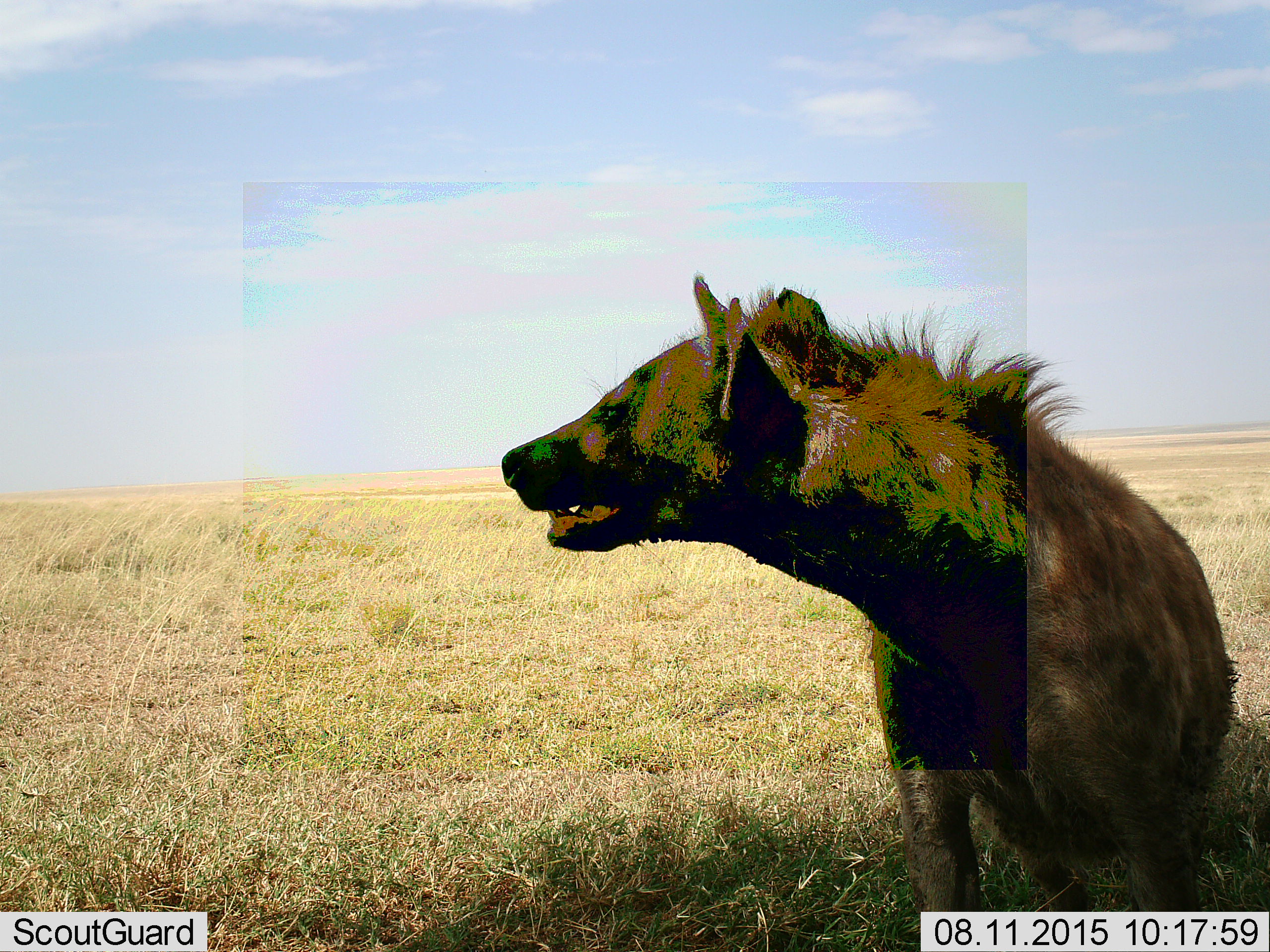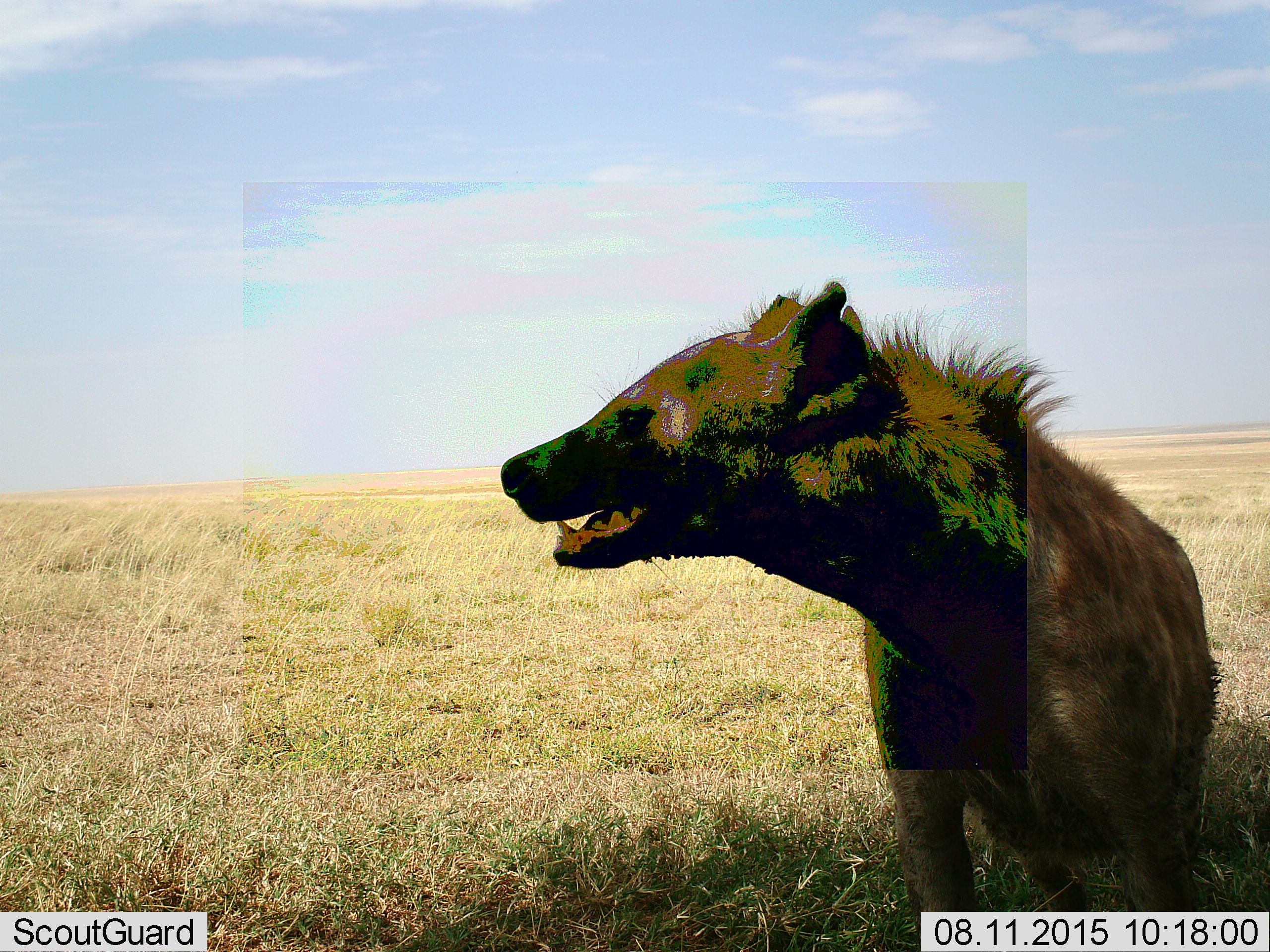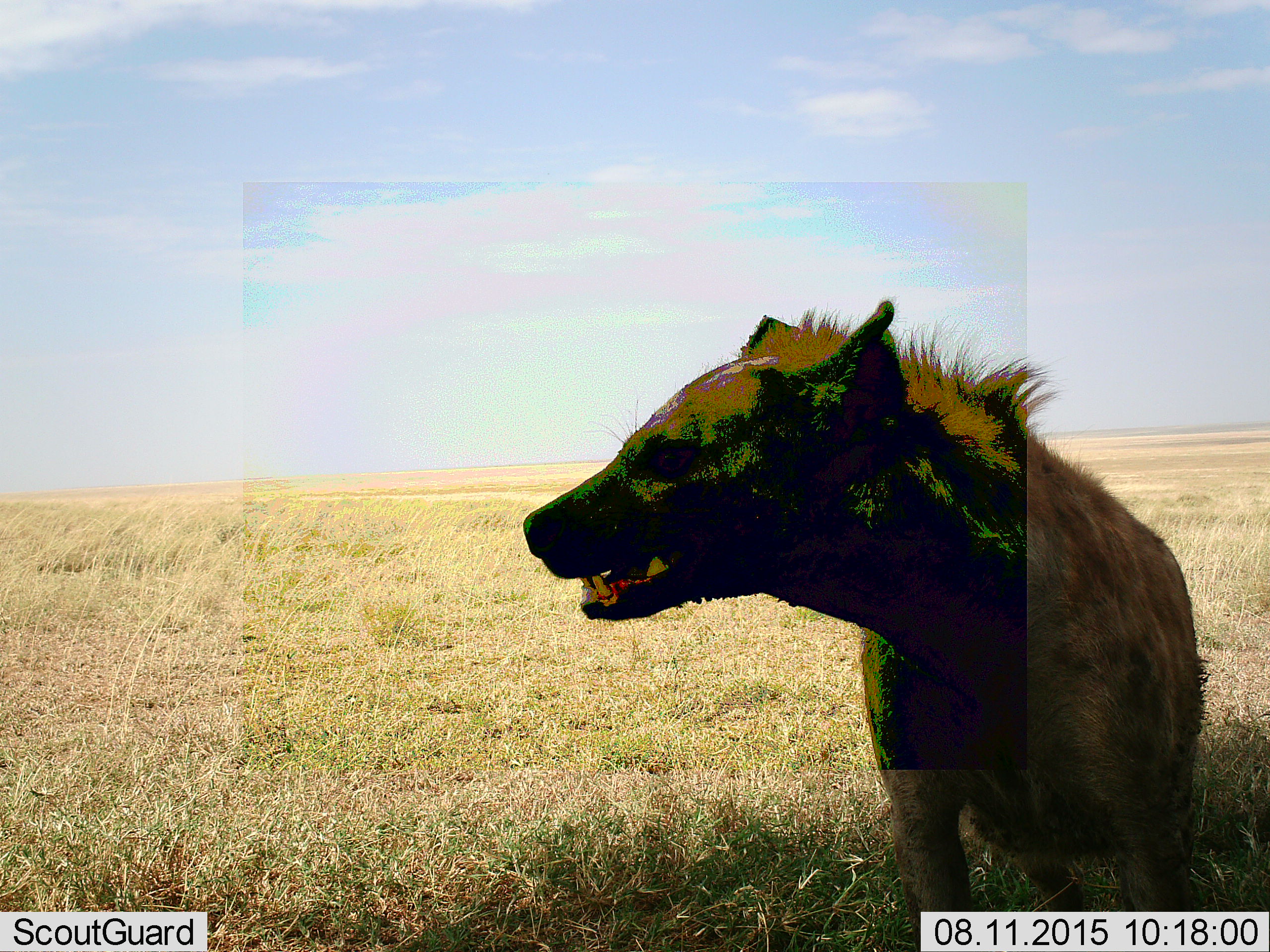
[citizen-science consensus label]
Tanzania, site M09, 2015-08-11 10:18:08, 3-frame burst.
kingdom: Animalia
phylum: Chordata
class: Mammalia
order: Carnivora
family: Hyaenidae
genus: Crocuta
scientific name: Crocuta crocuta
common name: spotted hyena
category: hyenaspotted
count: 1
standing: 75%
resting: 25%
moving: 0%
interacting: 0%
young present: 0%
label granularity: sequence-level